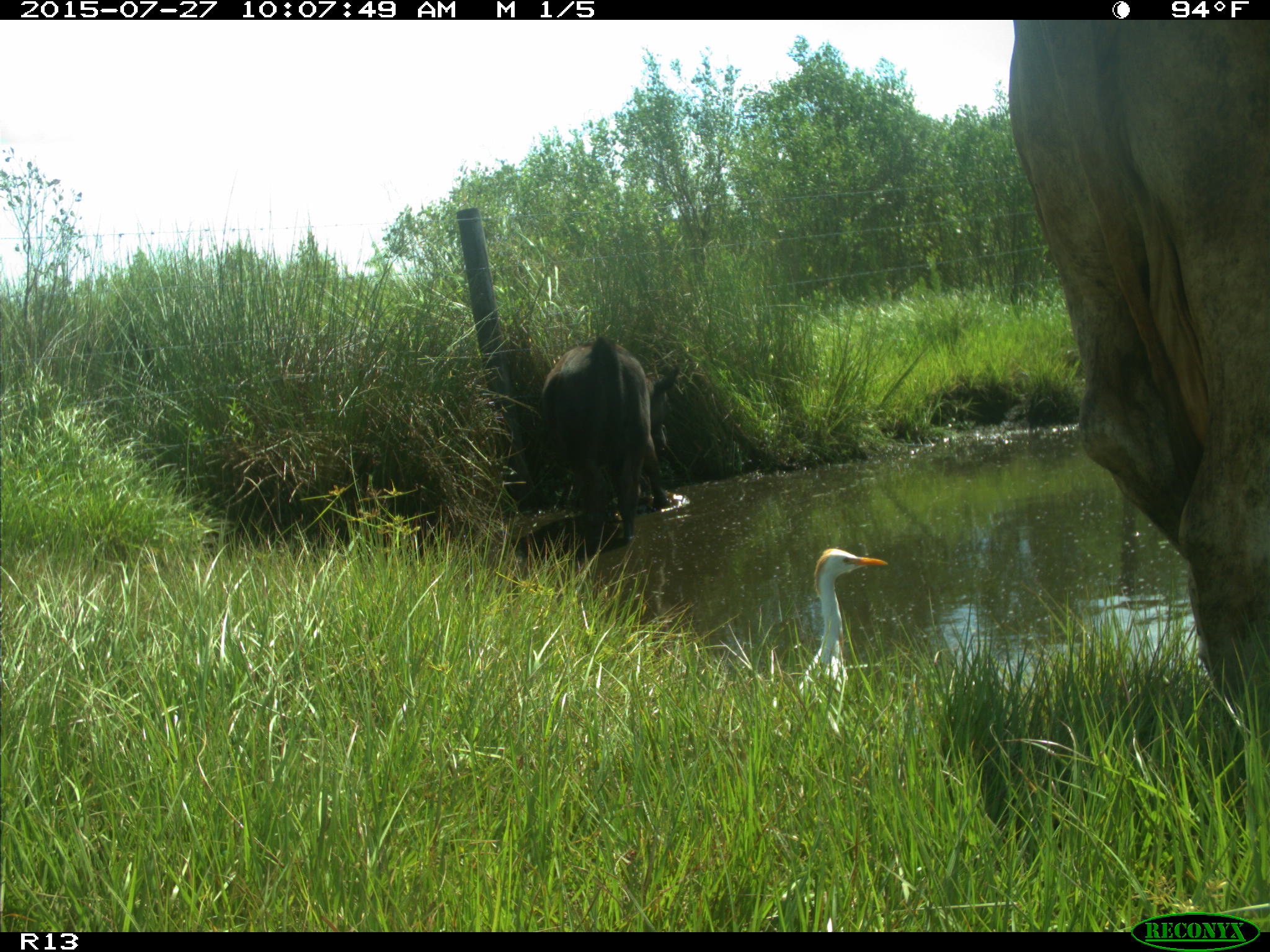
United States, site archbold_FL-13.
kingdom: Animalia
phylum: Chordata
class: Mammalia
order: Artiodactyla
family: Bovidae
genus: Bos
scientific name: Bos taurus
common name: domestic cow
Bos taurus (domestic cow).